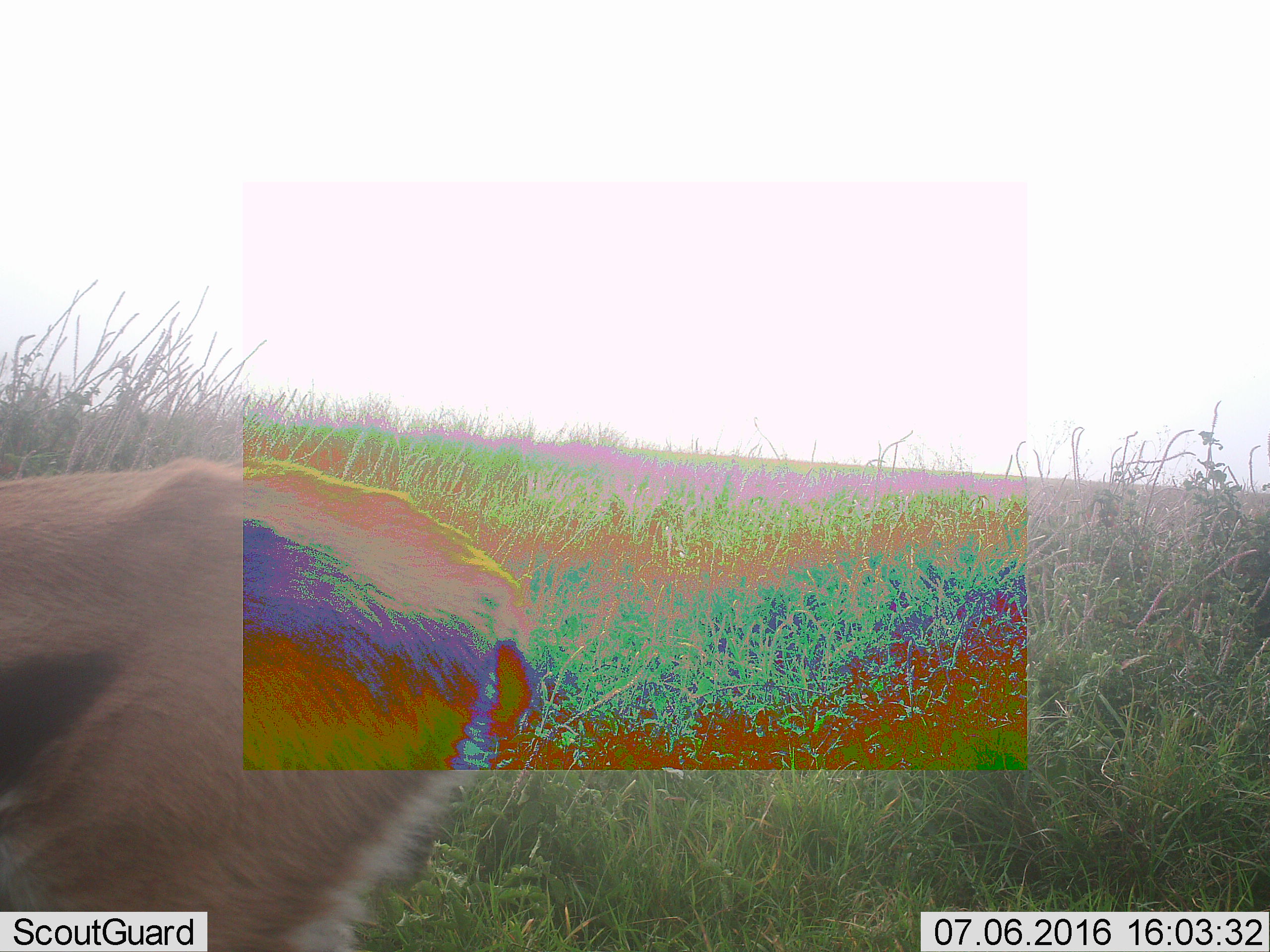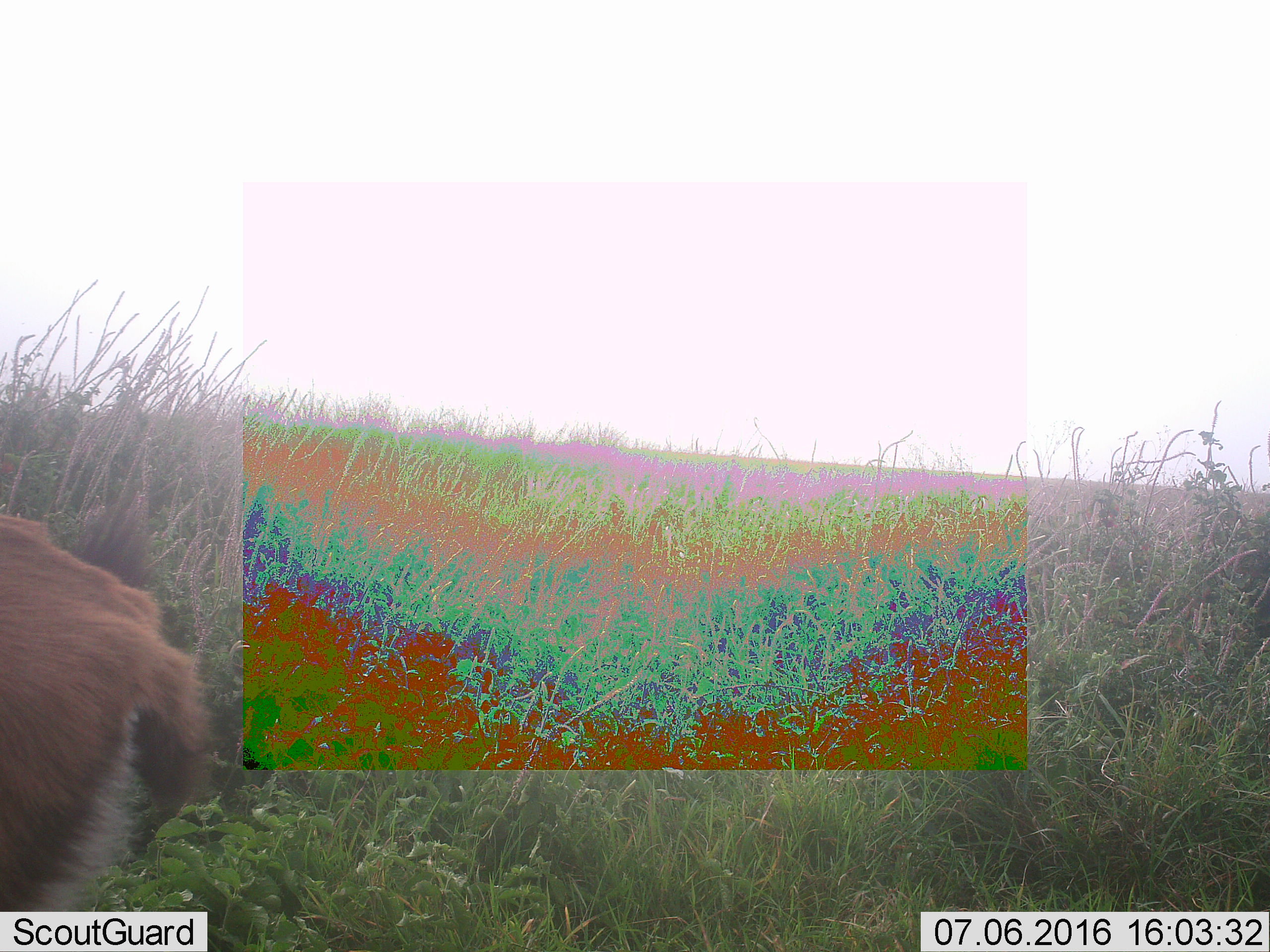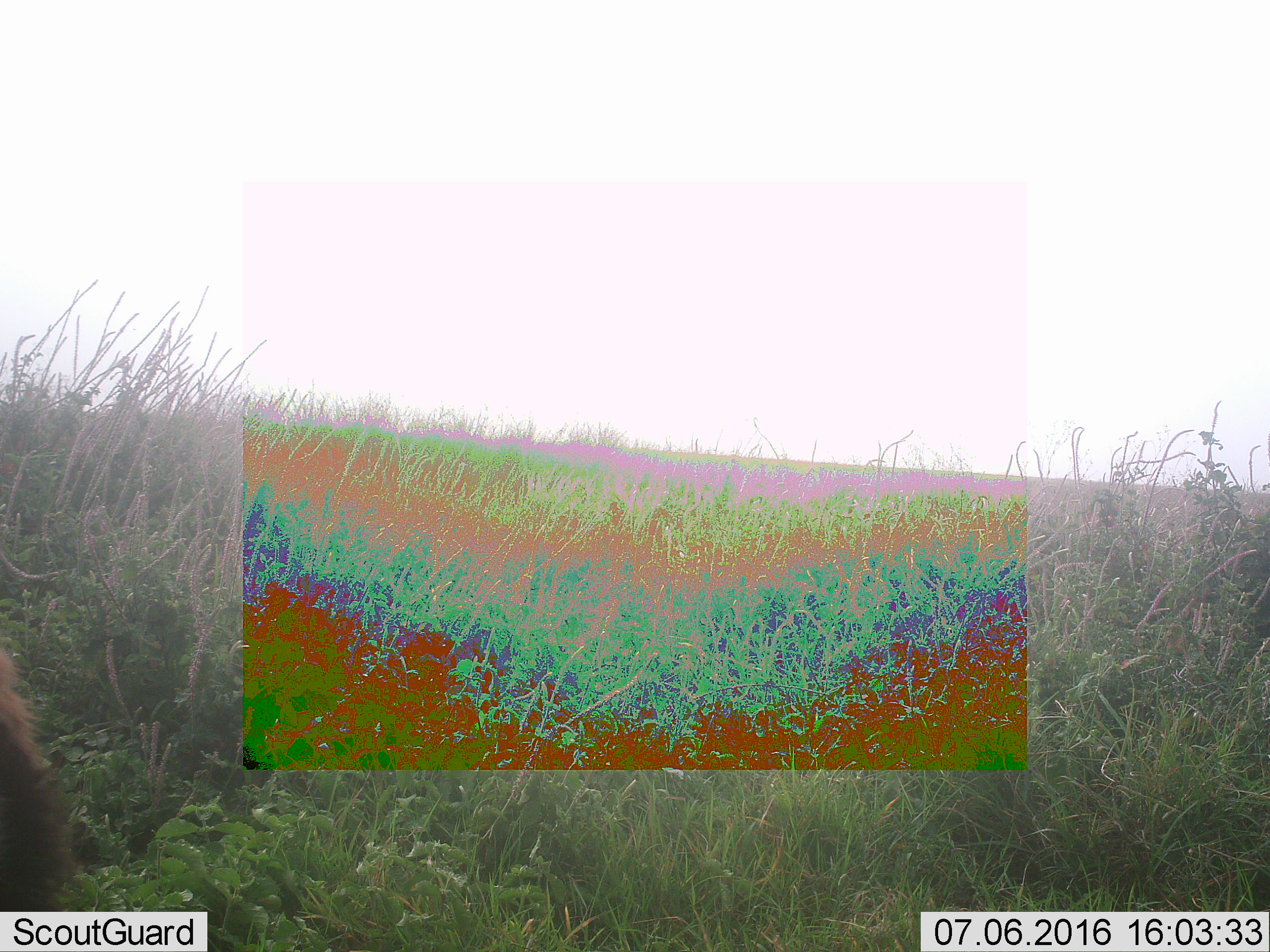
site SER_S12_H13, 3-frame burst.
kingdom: Animalia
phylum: Chordata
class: Mammalia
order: Artiodactyla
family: Bovidae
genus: Eudorcas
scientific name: Eudorcas thomsonii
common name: thomson's gazelle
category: gazellethomsons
Gazellethomsons (thomson's gazelle) (Eudorcas thomsonii), count 1. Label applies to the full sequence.